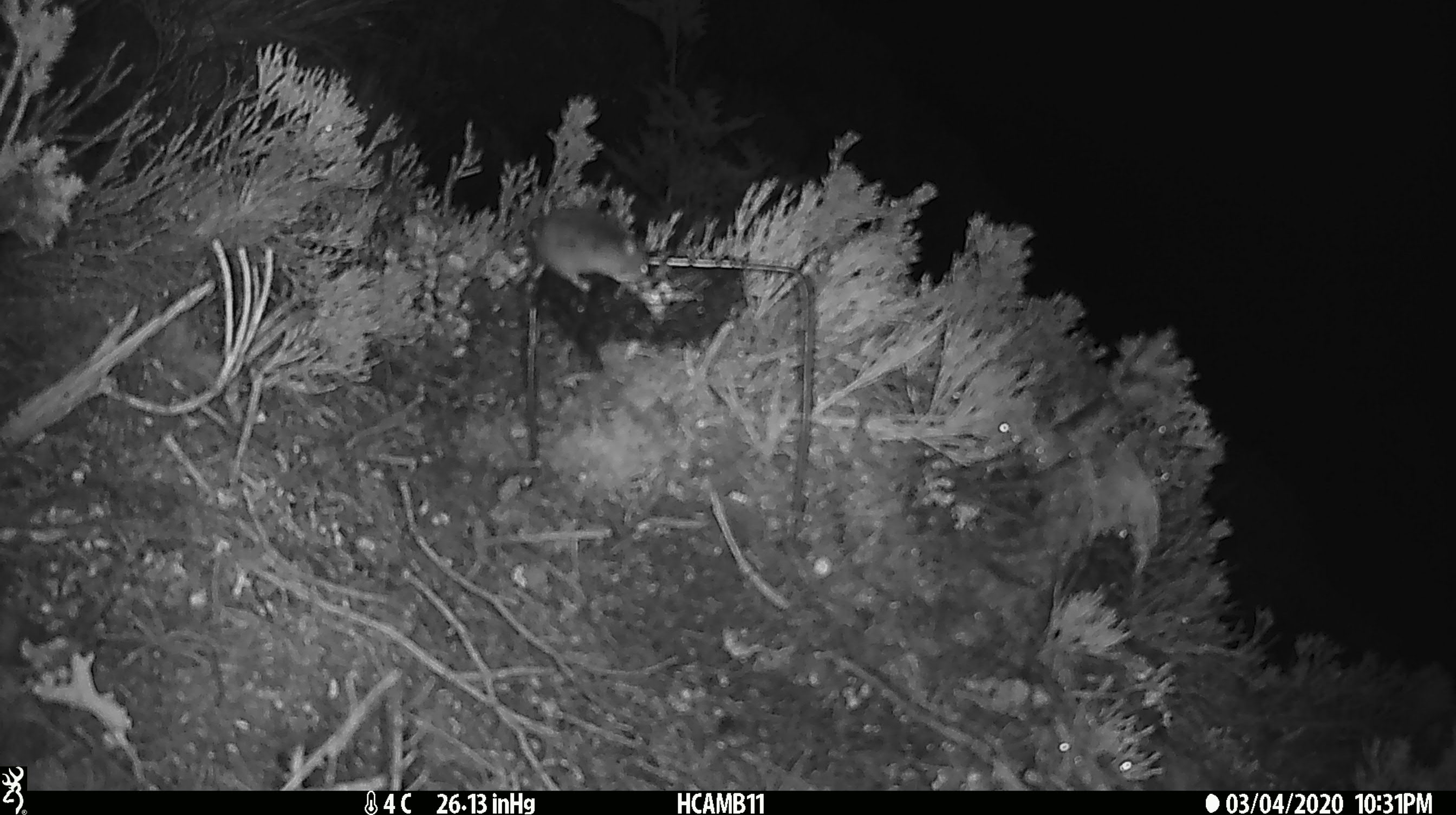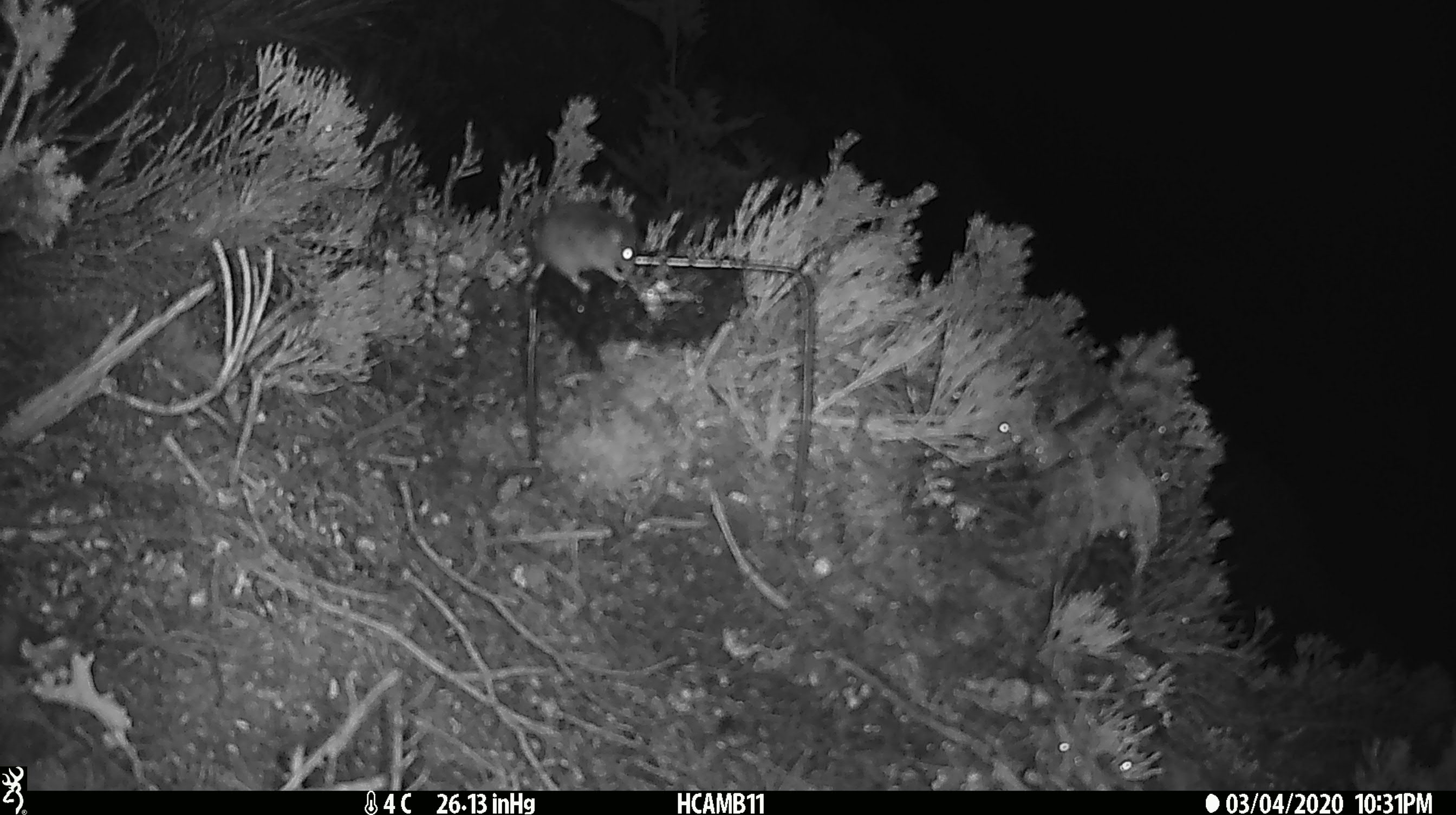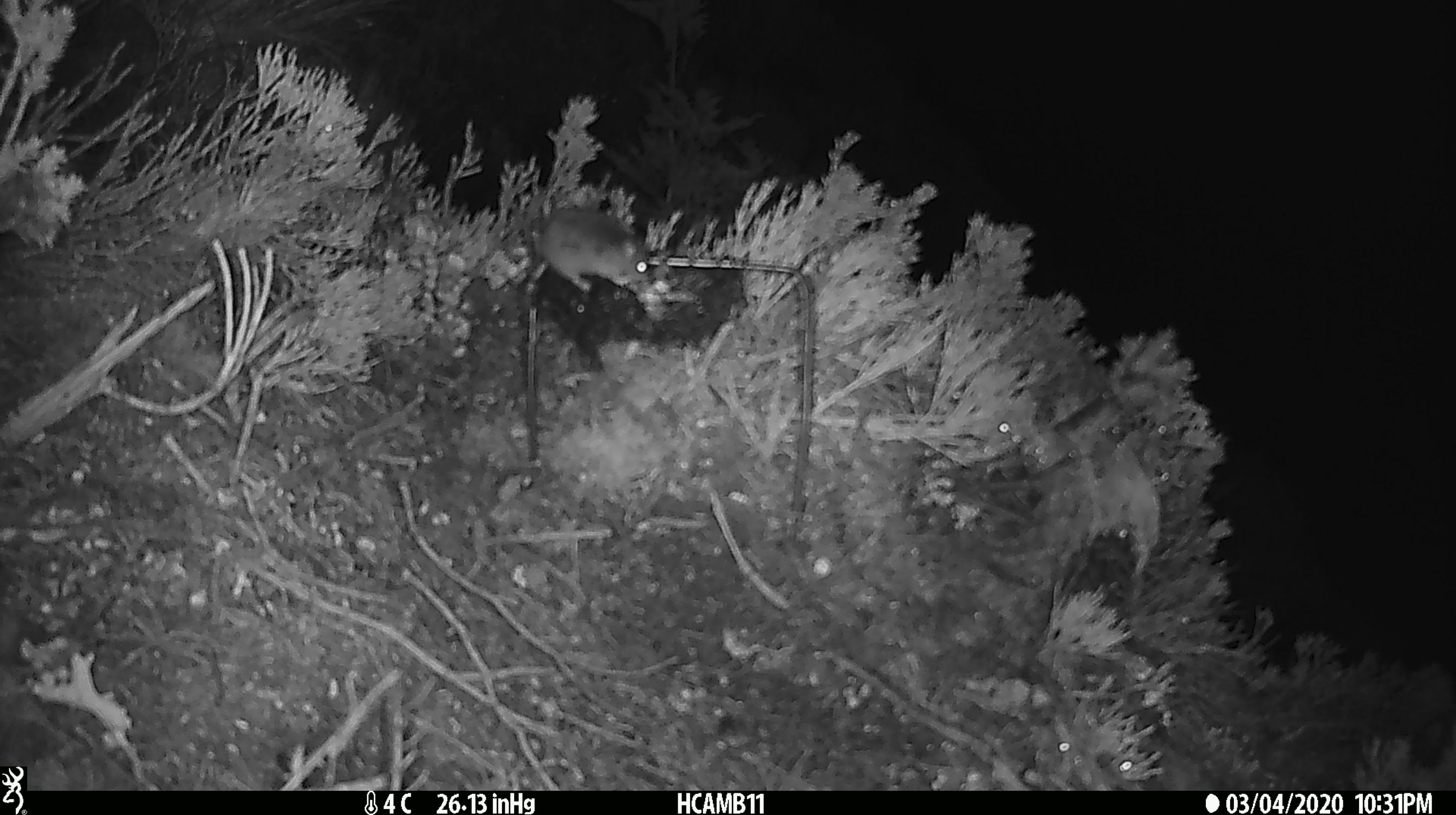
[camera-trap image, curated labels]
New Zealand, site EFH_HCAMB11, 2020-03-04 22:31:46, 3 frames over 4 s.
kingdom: Animalia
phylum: Chordata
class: Mammalia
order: Rodentia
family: Muridae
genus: Mus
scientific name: Mus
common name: mouse